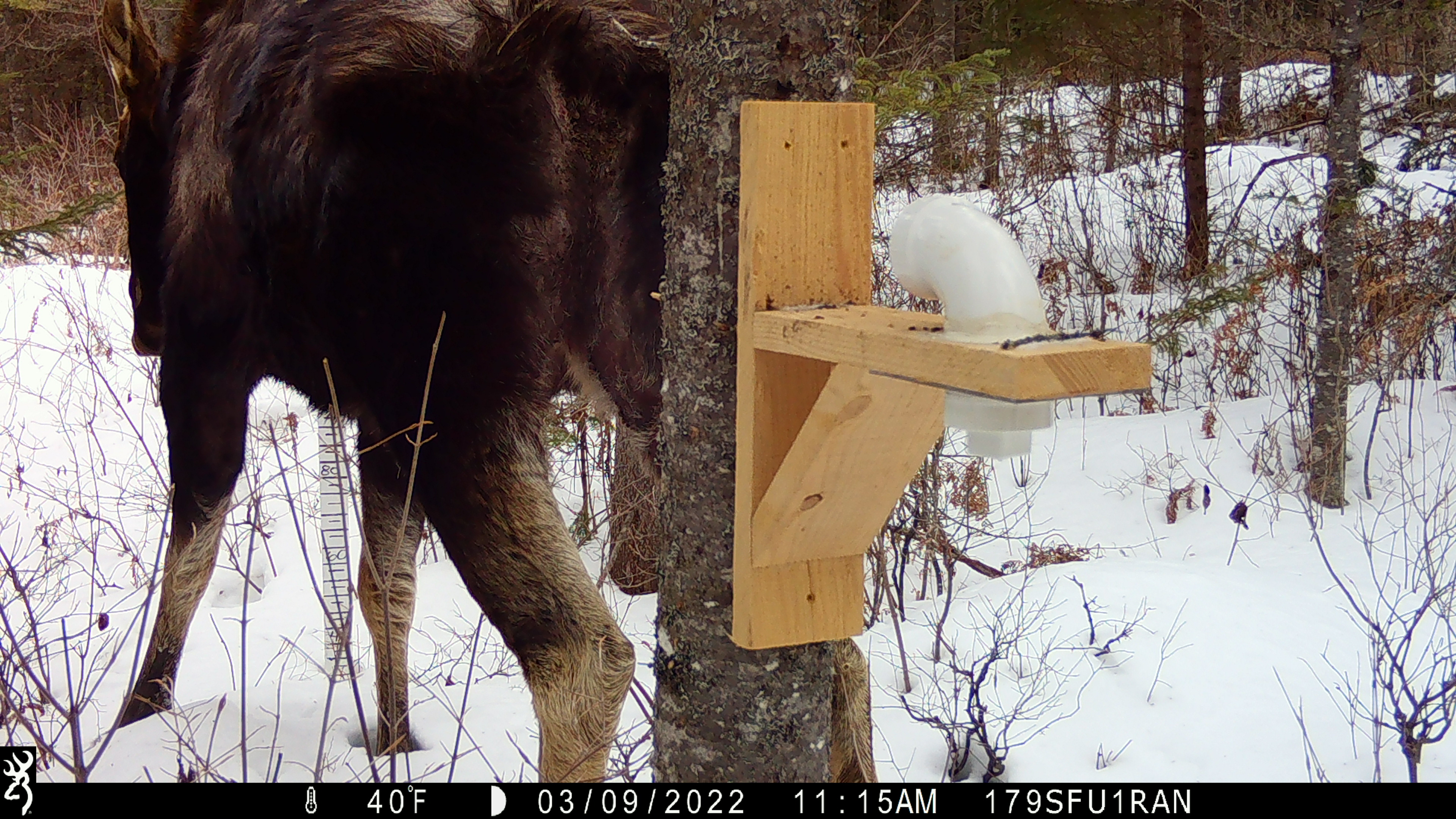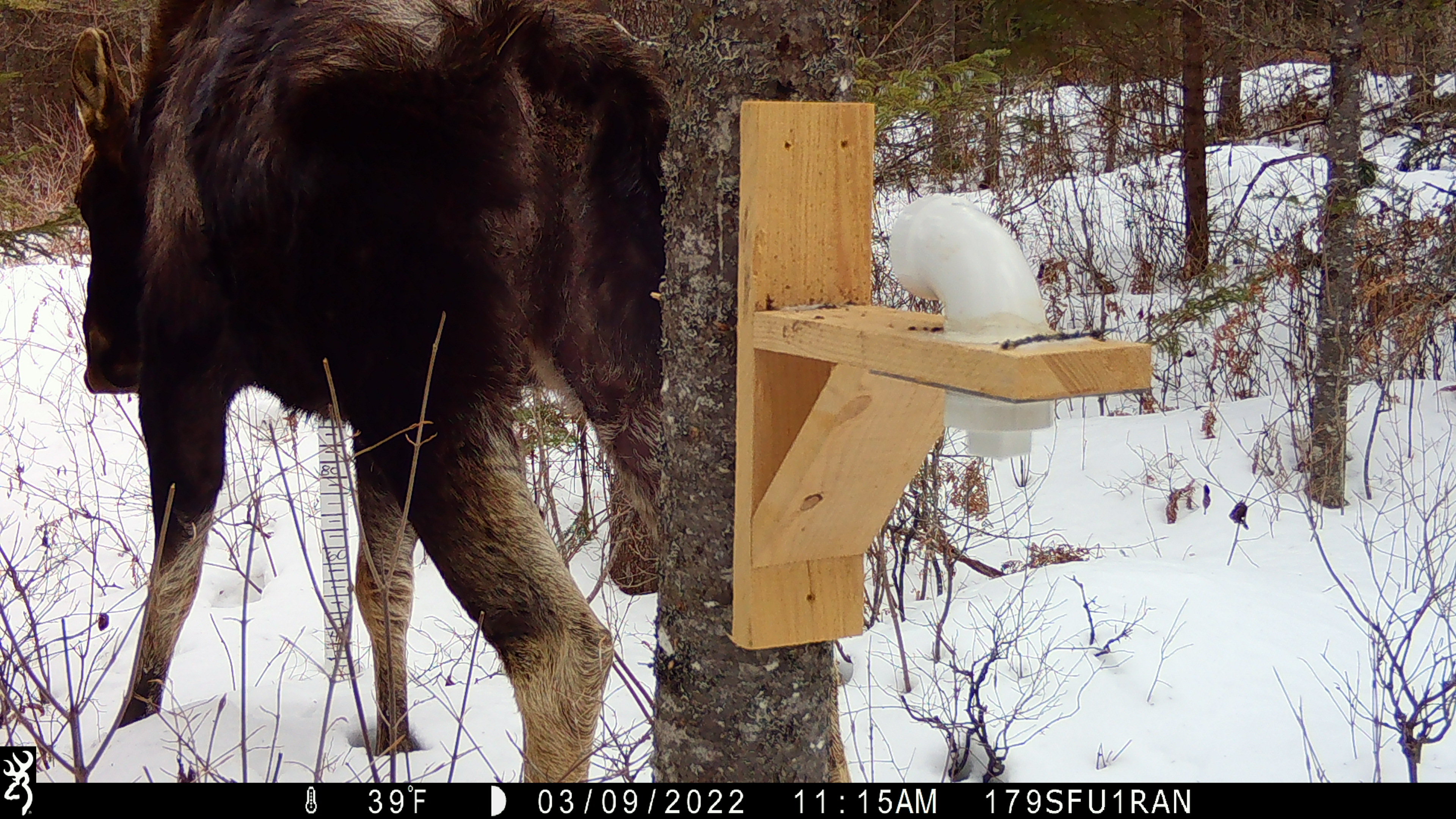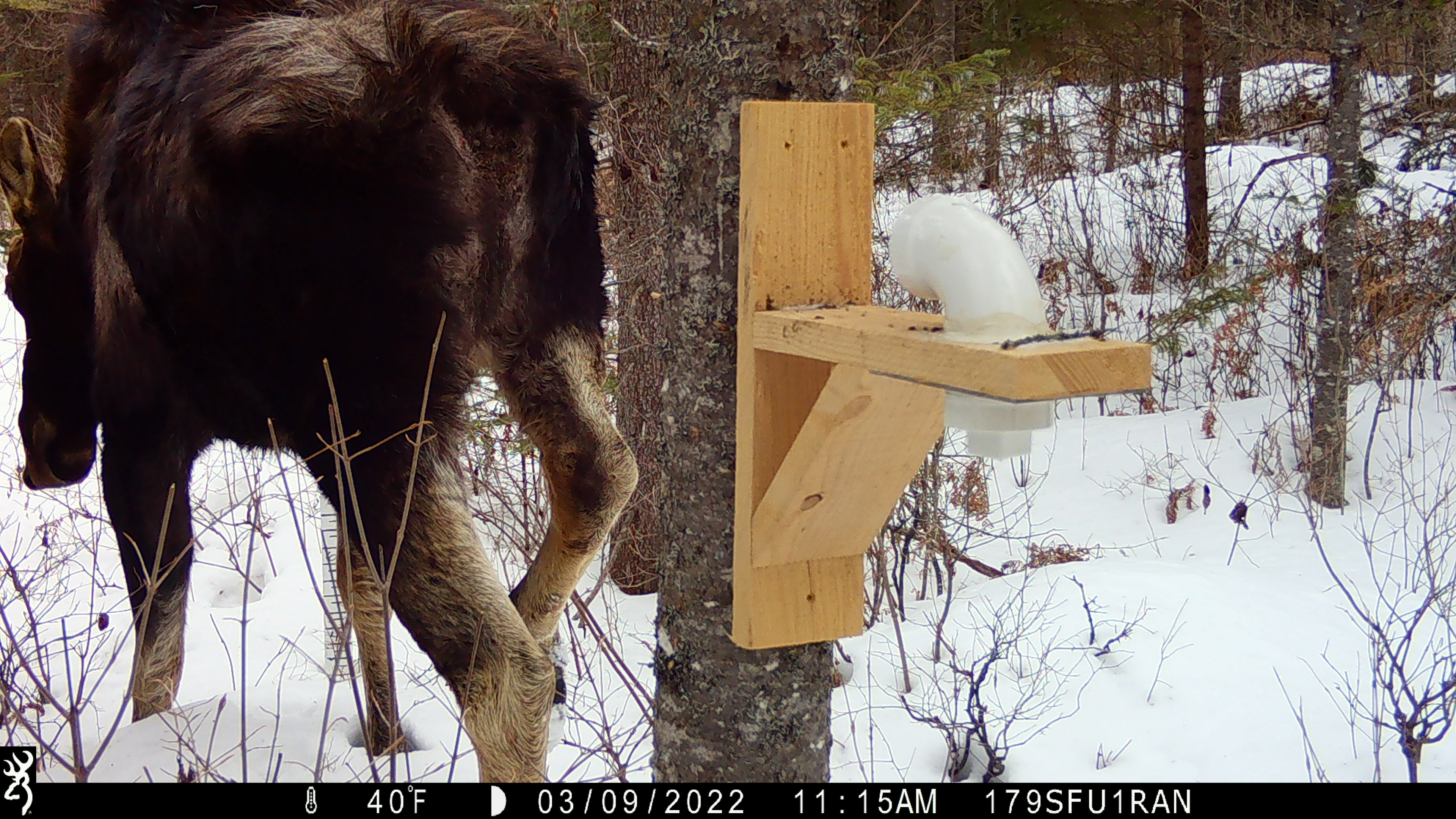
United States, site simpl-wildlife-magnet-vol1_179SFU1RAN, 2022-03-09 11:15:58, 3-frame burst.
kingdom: Animalia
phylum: Chordata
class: Mammalia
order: Artiodactyla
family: Cervidae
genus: Alces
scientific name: Alces alces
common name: moose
Moose (Alces alces).